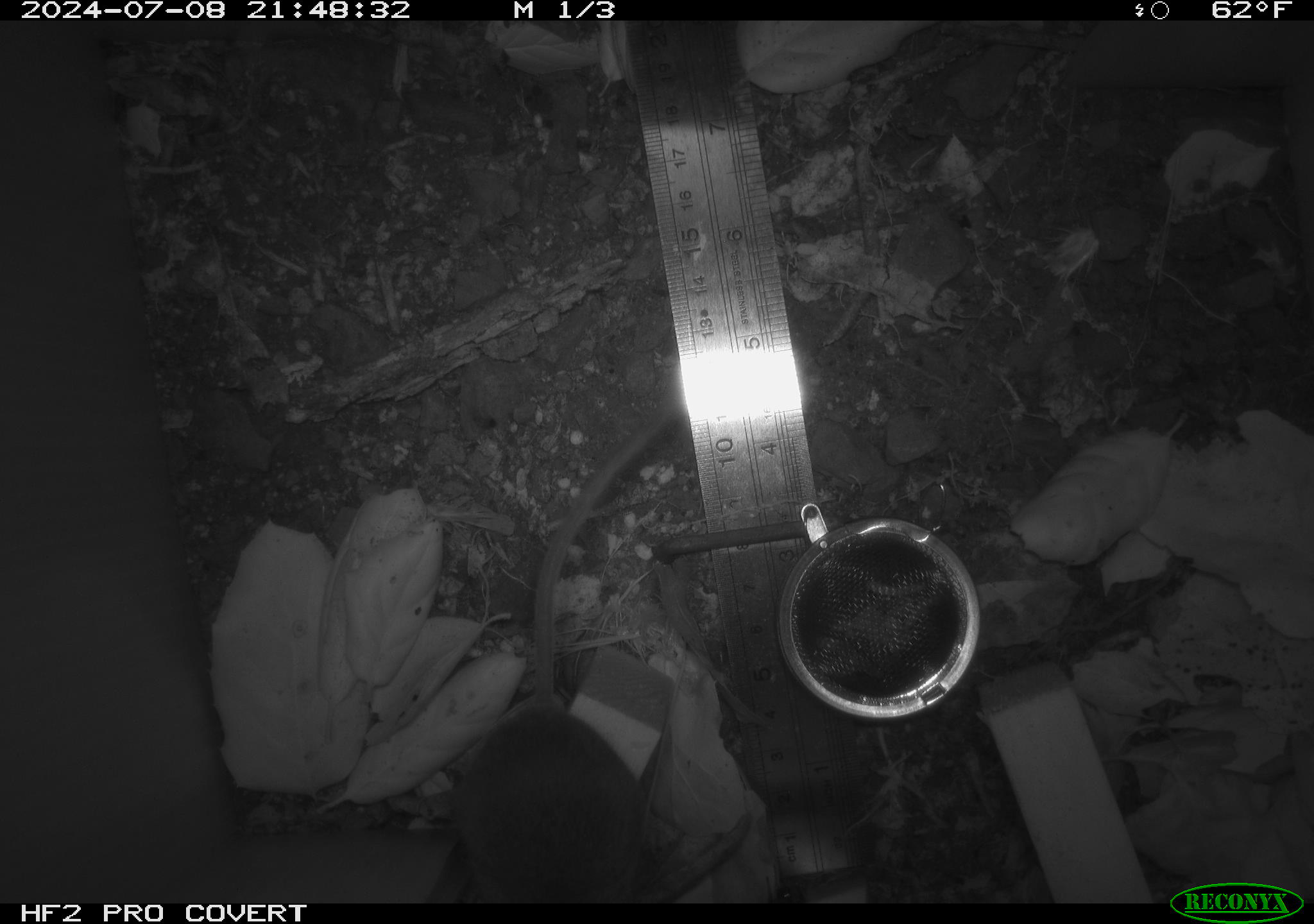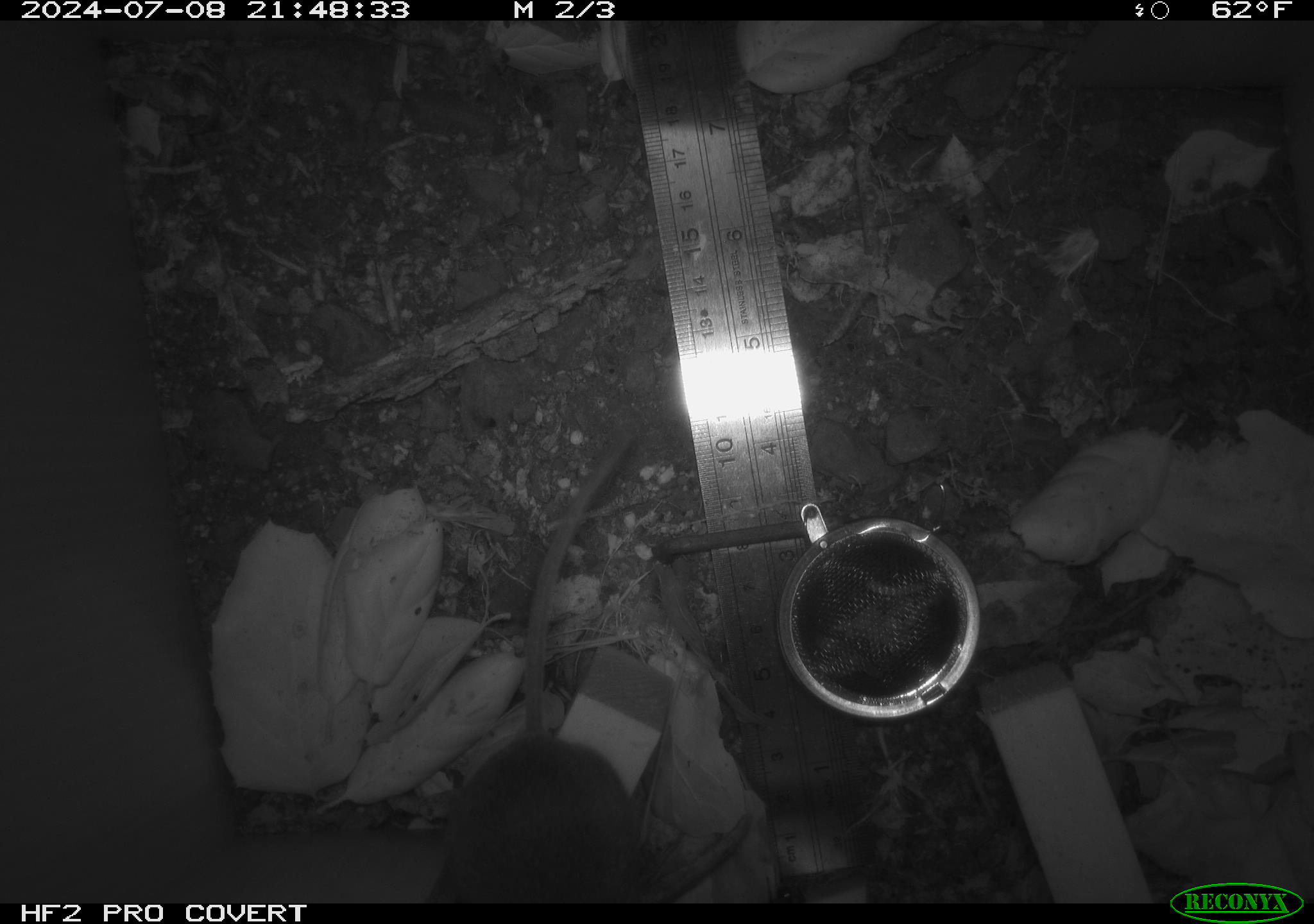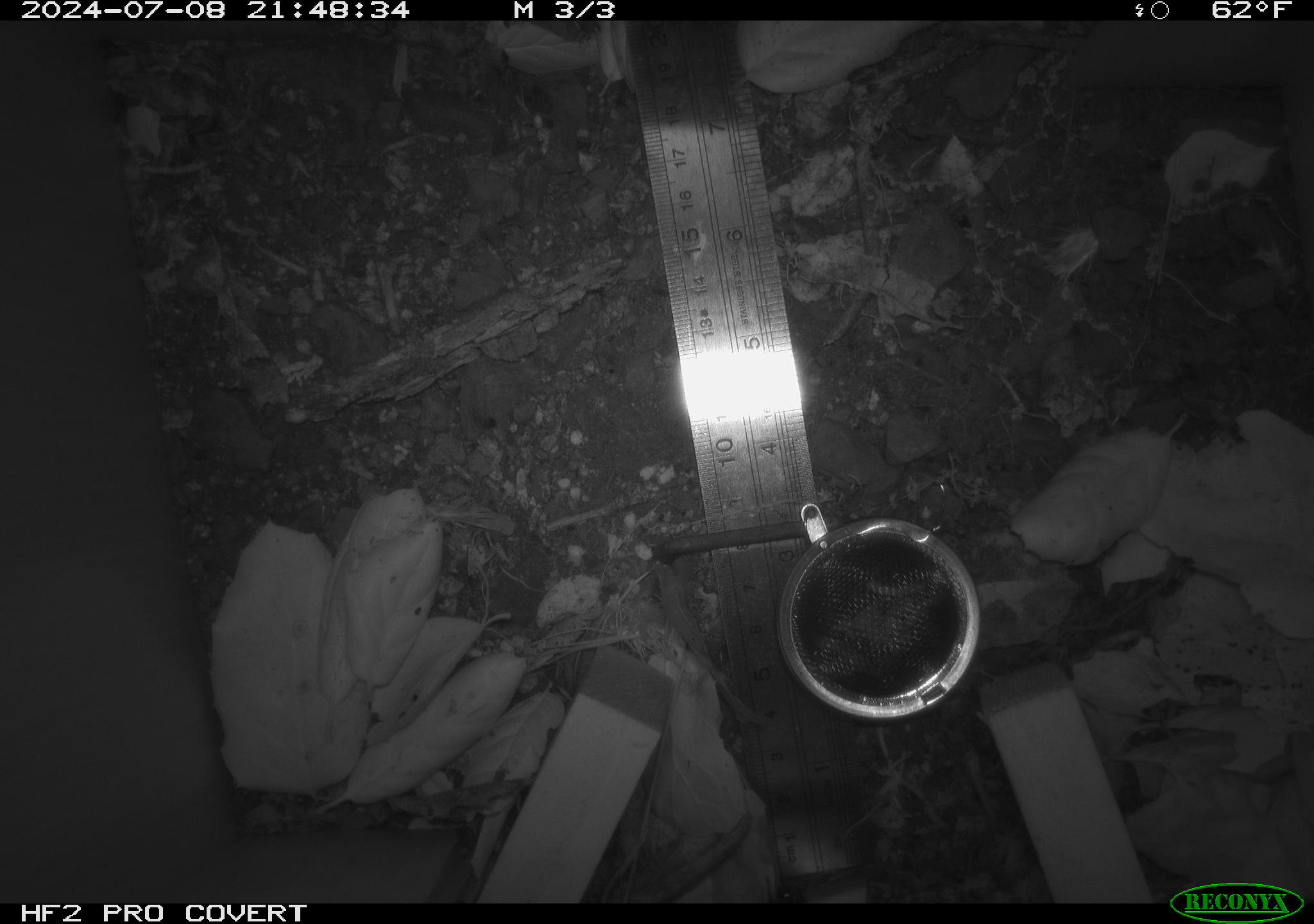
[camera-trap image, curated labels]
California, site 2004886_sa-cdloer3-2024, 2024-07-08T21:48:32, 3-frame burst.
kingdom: Animalia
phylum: Chordata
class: Mammalia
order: Rodentia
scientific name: Rodentia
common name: rodent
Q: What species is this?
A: Rodent (Rodentia).